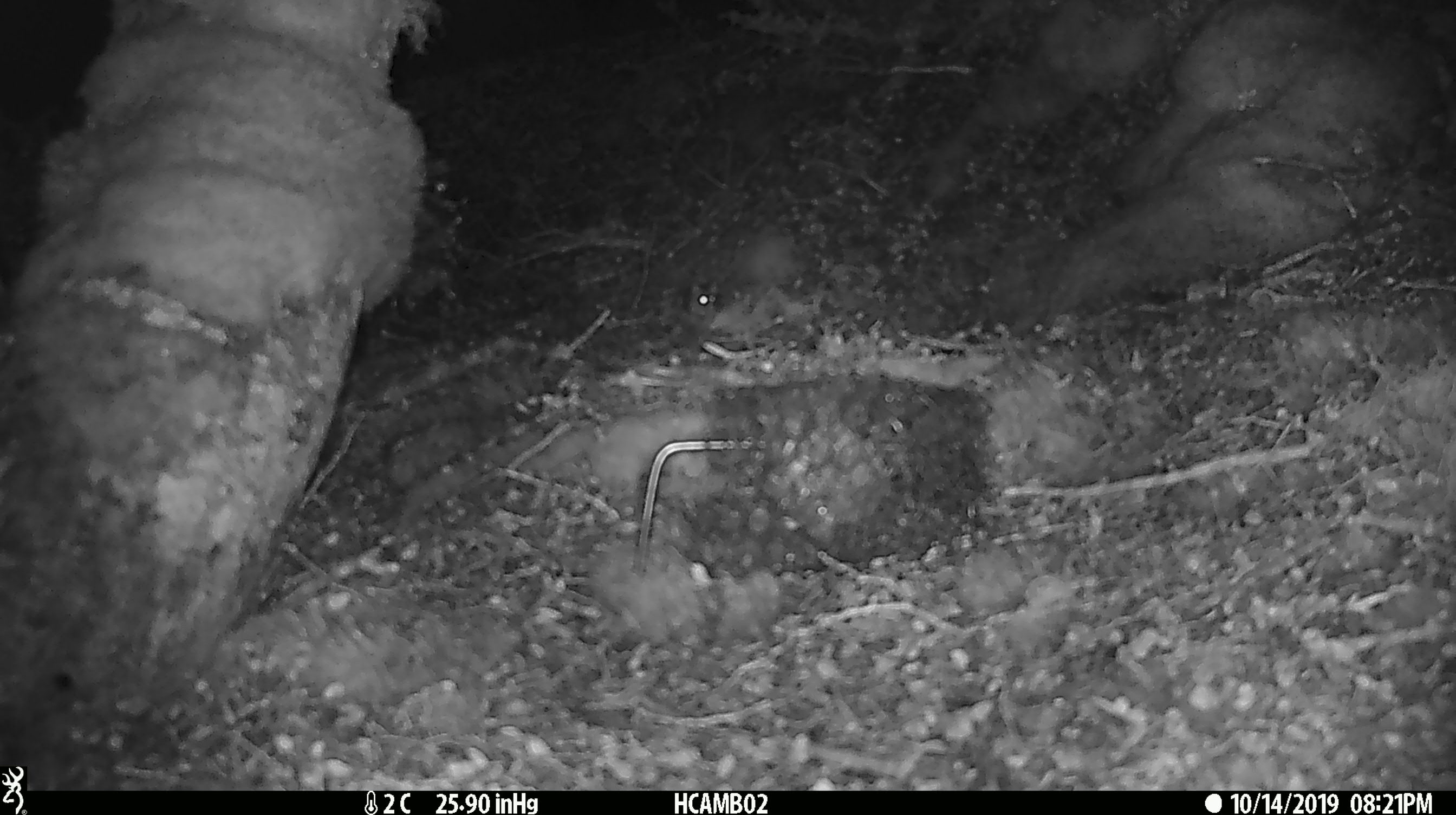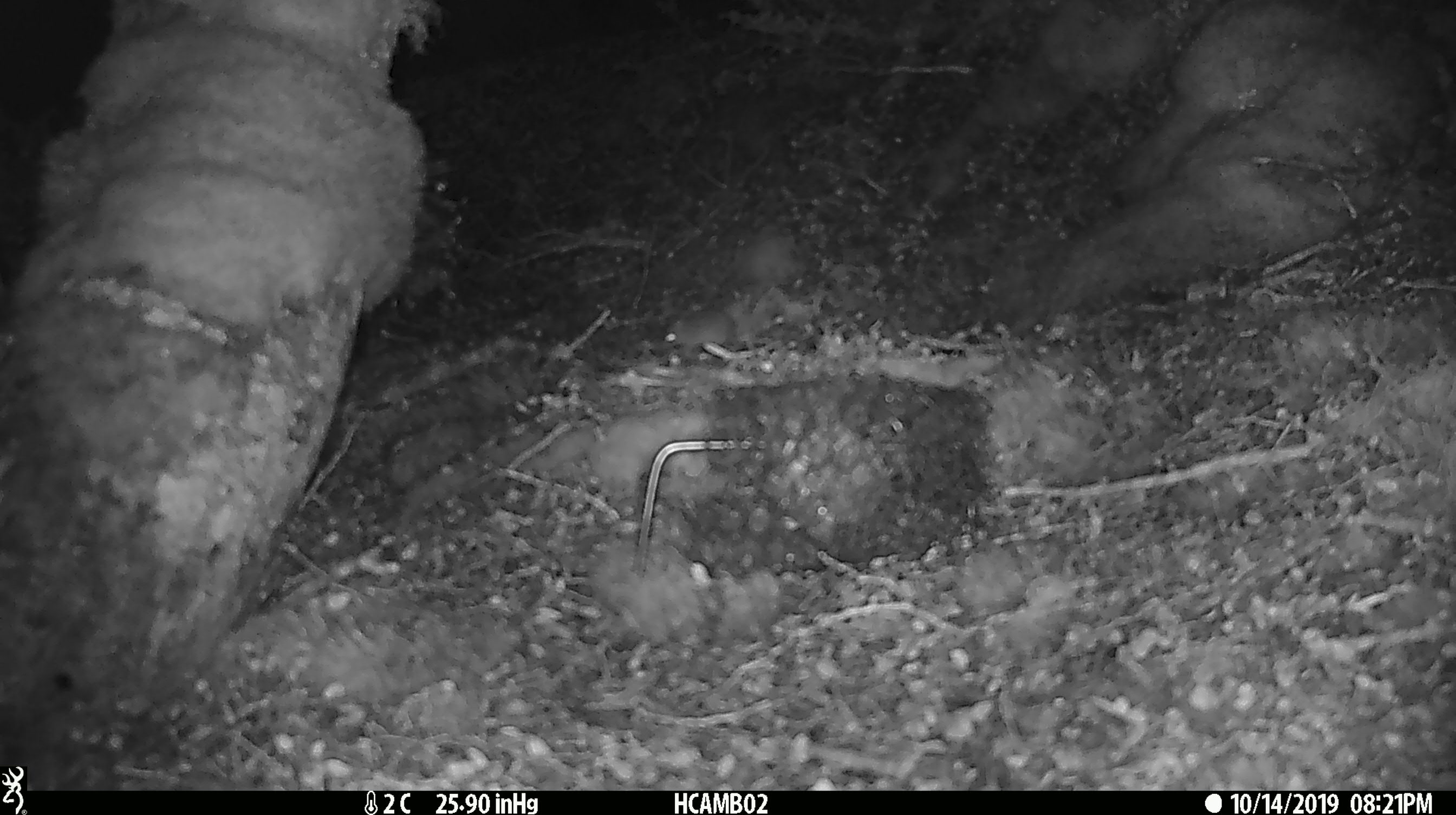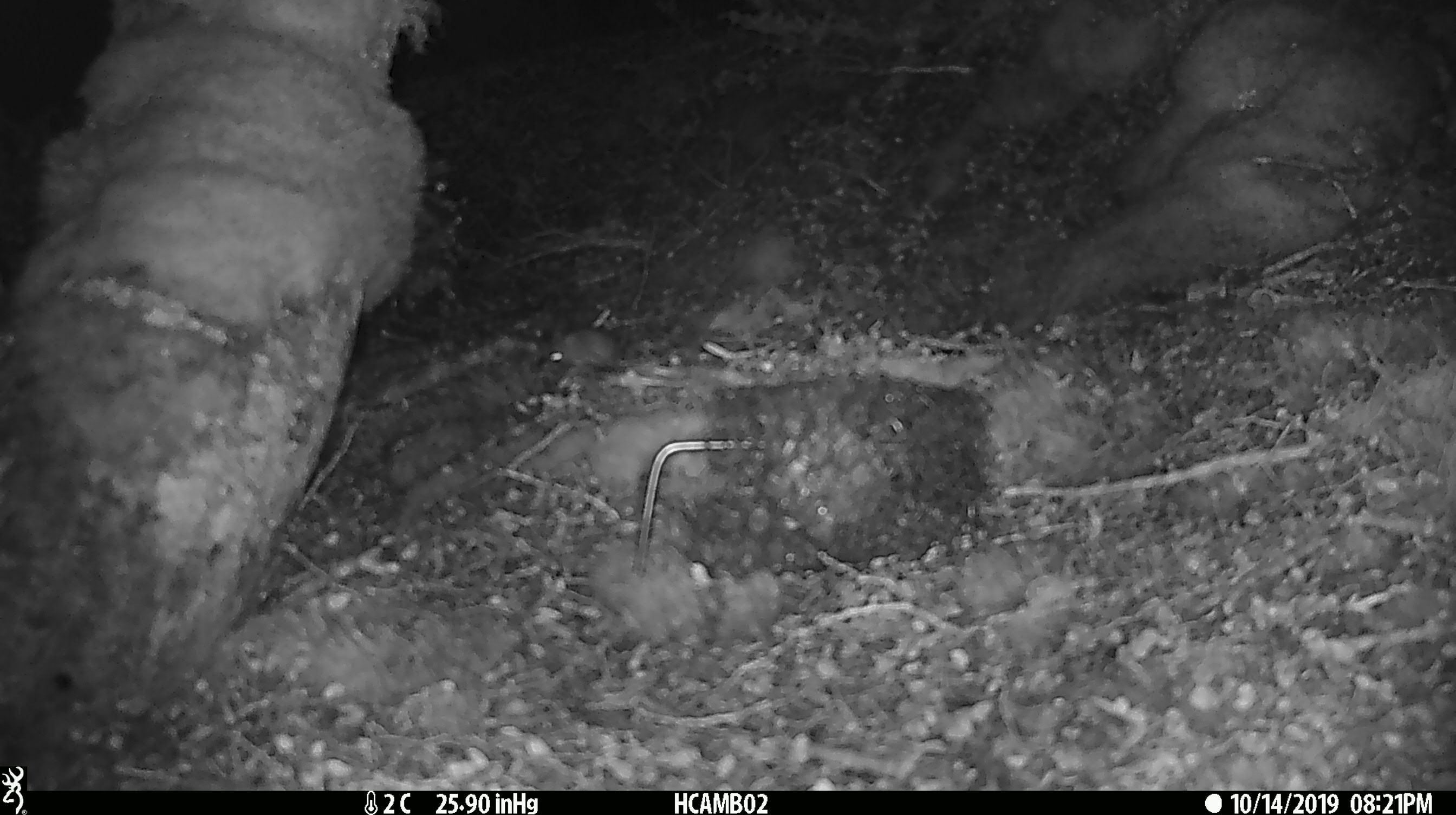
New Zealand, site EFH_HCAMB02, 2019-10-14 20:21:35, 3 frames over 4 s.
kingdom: Animalia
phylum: Chordata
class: Mammalia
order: Rodentia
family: Muridae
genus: Mus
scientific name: Mus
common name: mouse